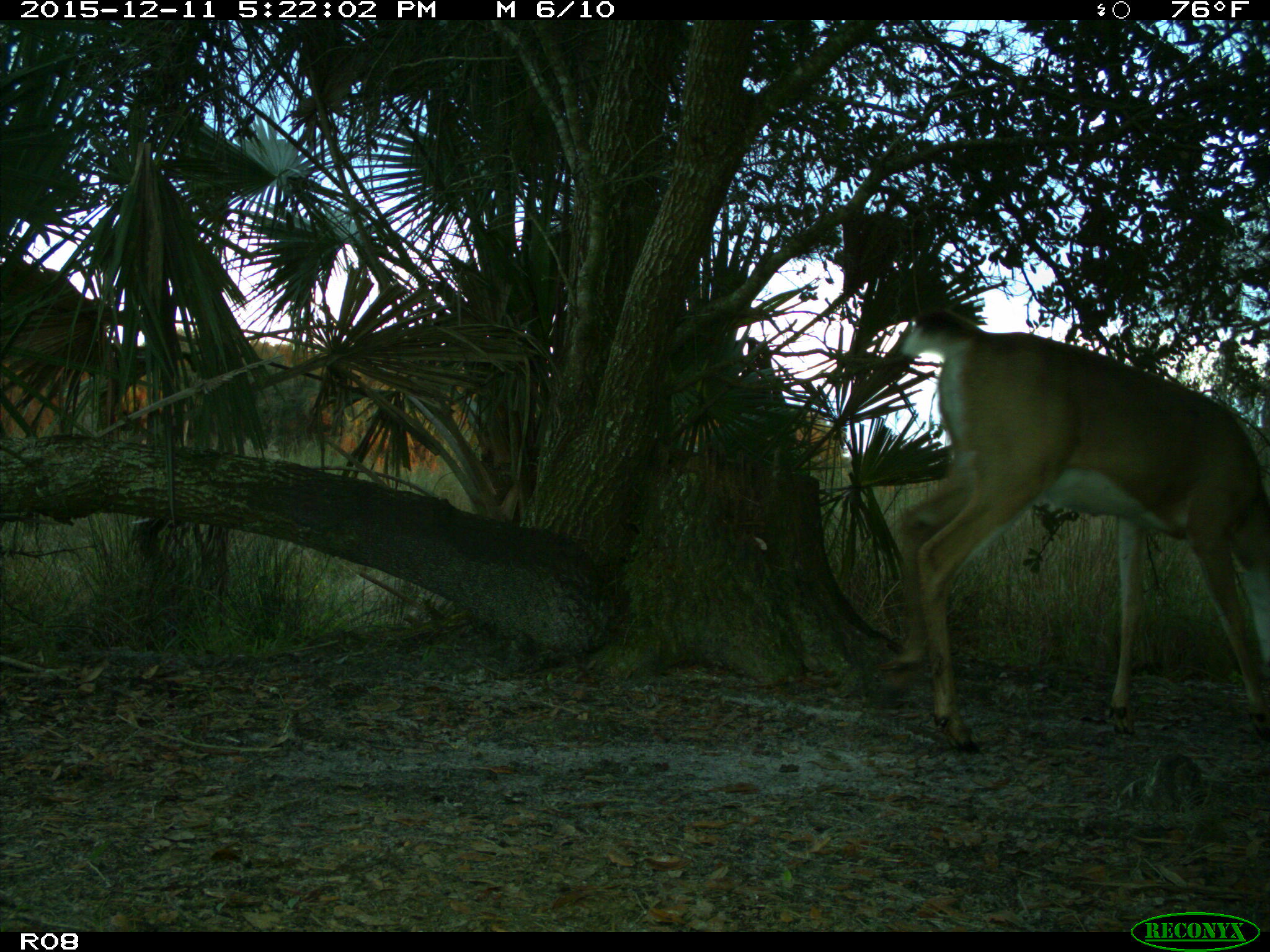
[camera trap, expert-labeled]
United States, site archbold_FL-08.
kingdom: Animalia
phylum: Chordata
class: Mammalia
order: Artiodactyla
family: Cervidae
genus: Odocoileus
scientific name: Odocoileus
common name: deer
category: unidentified deer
Unidentified deer (deer) (Odocoileus).